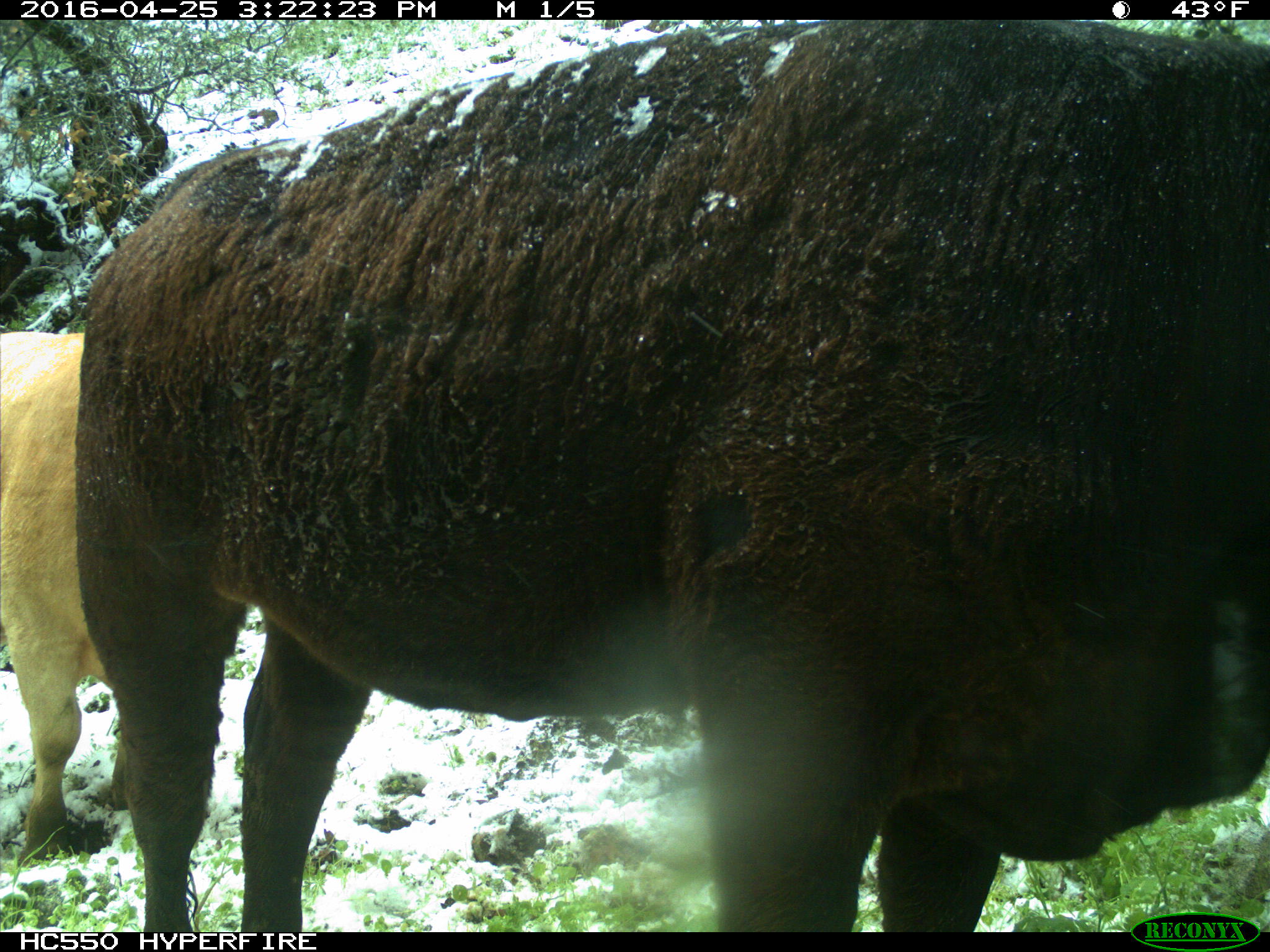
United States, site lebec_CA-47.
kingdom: Animalia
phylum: Chordata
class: Mammalia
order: Artiodactyla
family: Bovidae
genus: Bos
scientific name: Bos taurus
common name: domestic cow